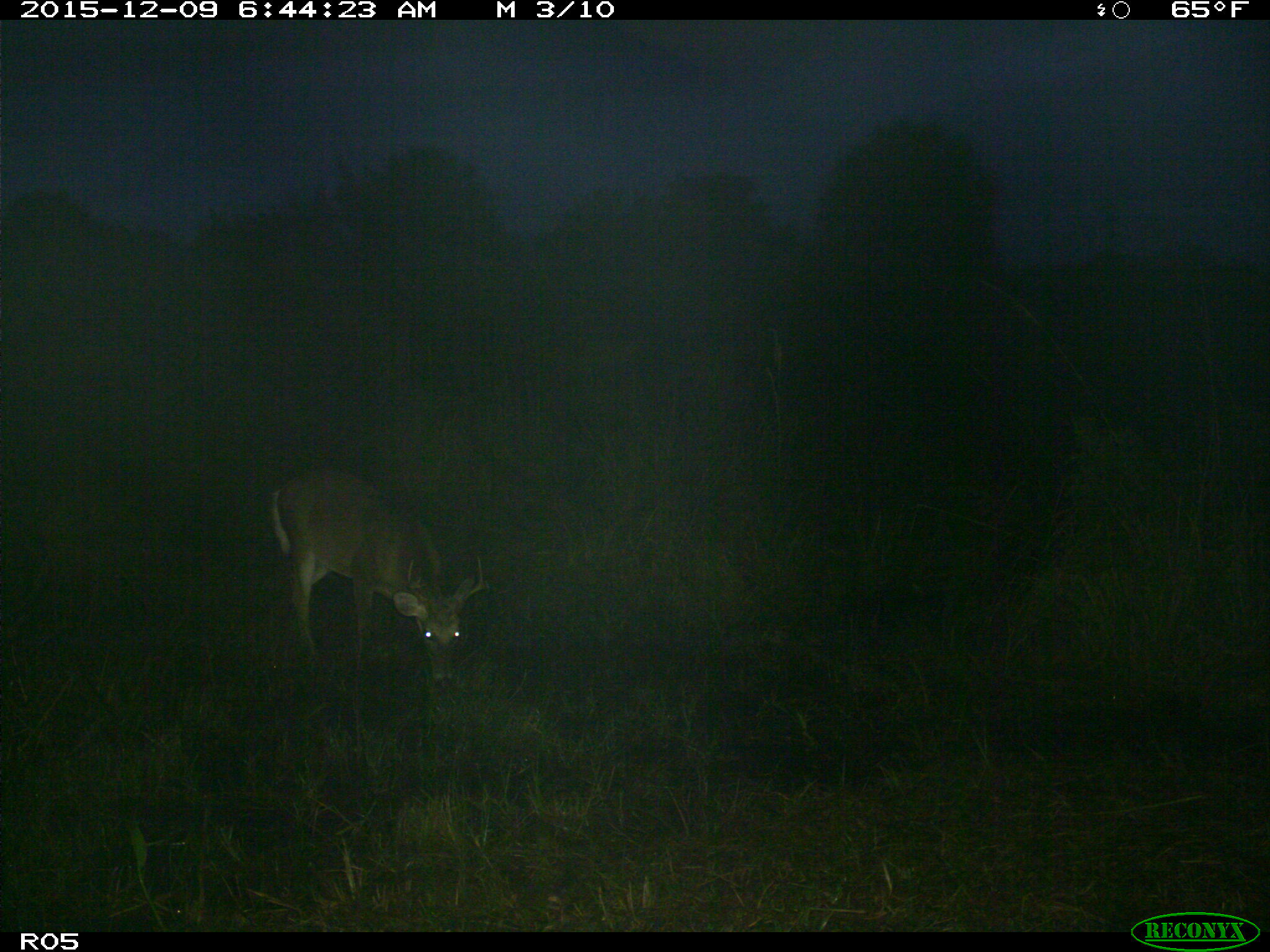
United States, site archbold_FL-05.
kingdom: Animalia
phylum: Chordata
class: Mammalia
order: Artiodactyla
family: Cervidae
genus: Odocoileus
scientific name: Odocoileus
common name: deer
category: unidentified deer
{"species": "unidentified deer (deer) (Odocoileus)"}